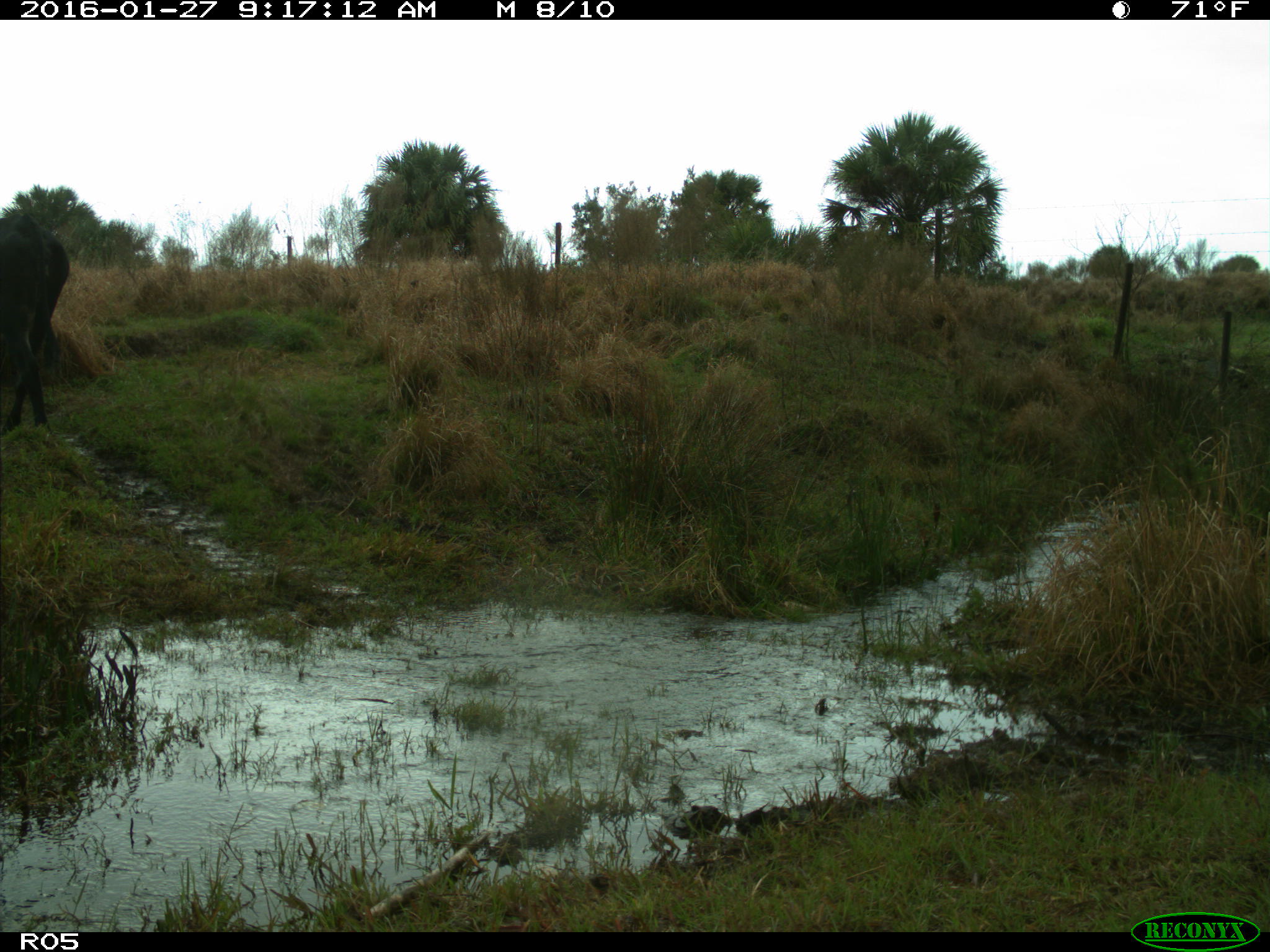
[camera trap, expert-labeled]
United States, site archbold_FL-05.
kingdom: Animalia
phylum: Chordata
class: Mammalia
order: Artiodactyla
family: Bovidae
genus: Bos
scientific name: Bos taurus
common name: domestic cow